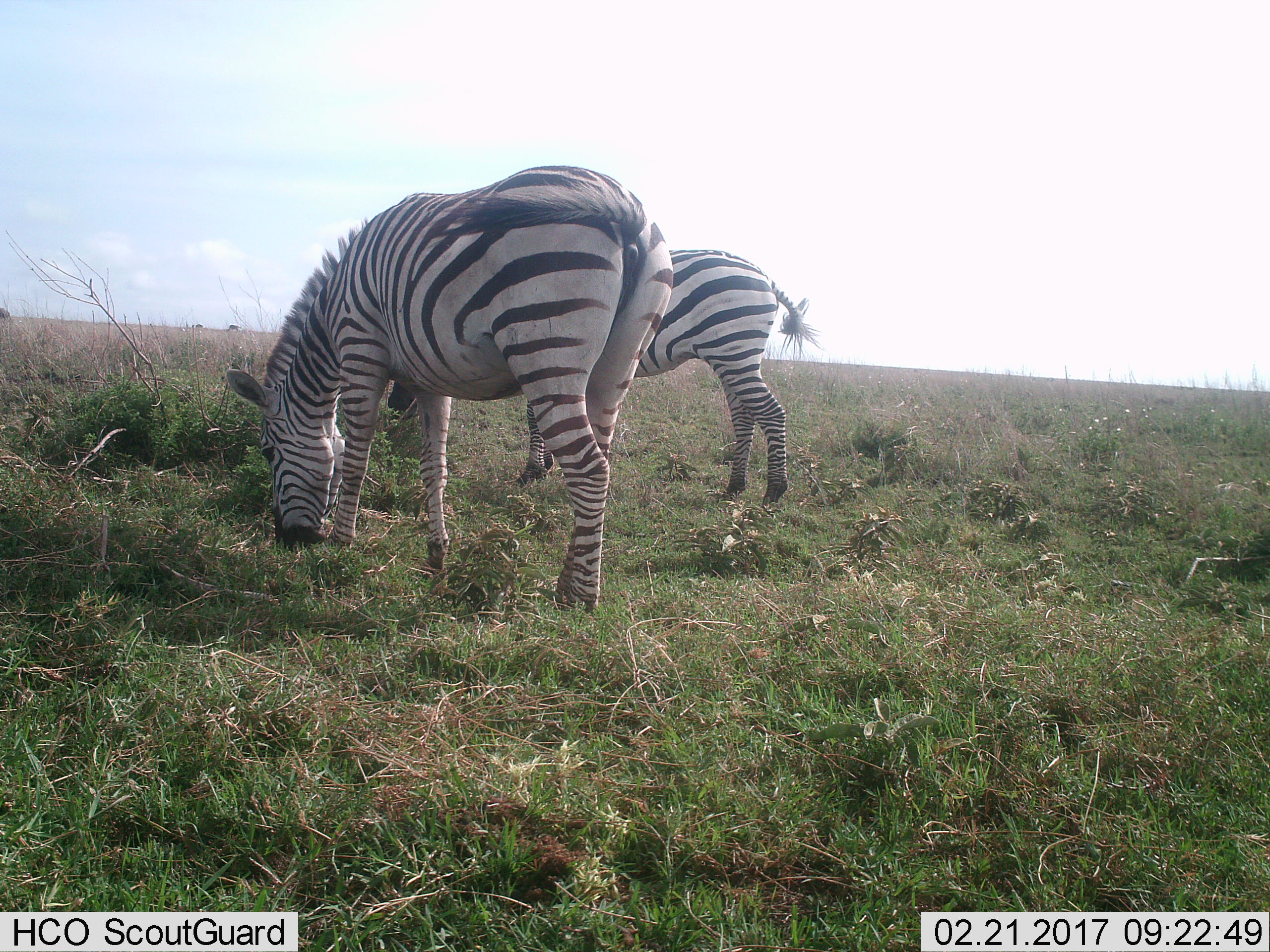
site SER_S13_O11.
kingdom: Animalia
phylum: Chordata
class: Mammalia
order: Perissodactyla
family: Equidae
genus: Equus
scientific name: Equus quagga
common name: plains zebra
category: zebraplains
Zebraplains (plains zebra) (Equus quagga), count 2. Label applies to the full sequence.